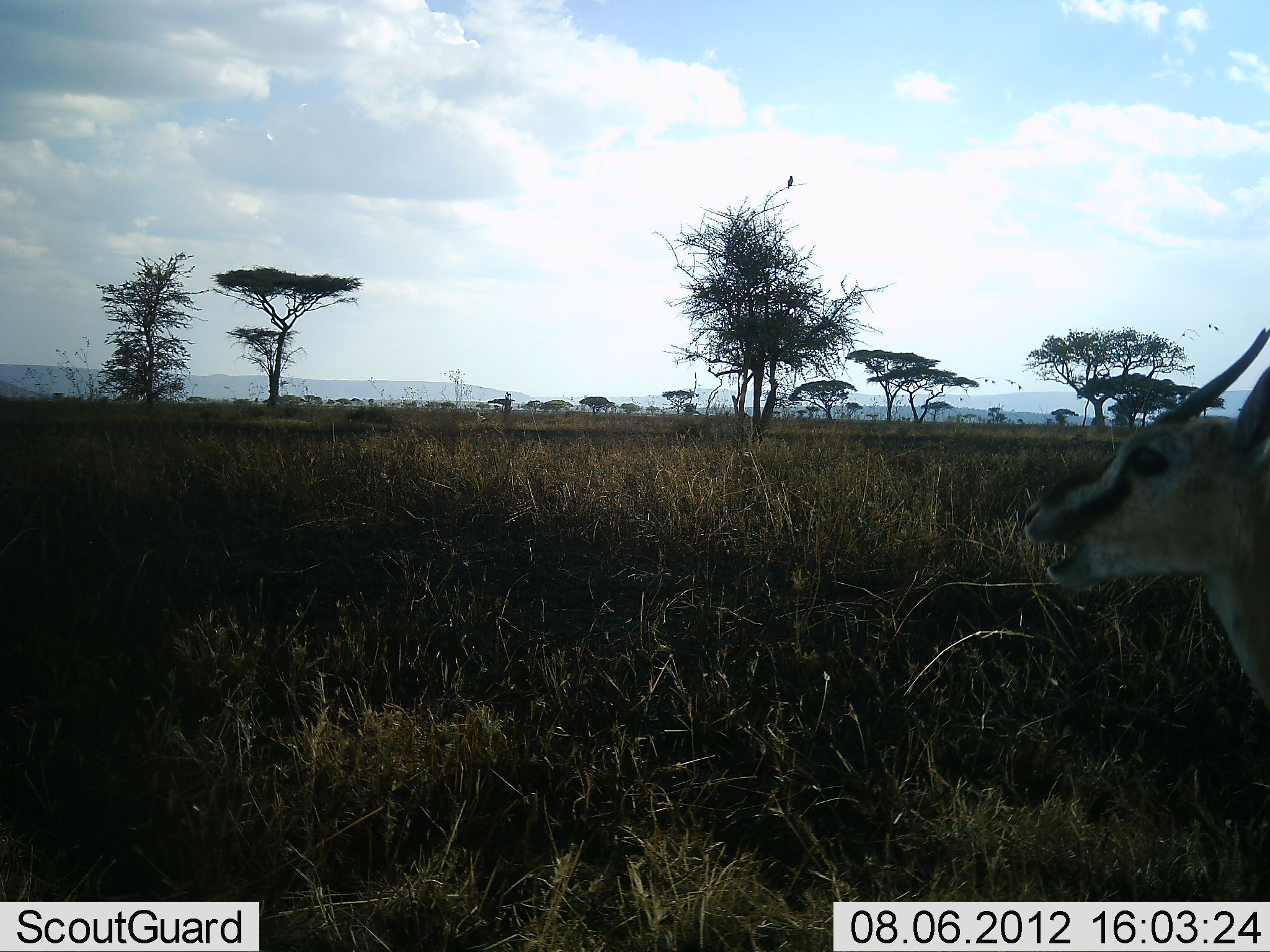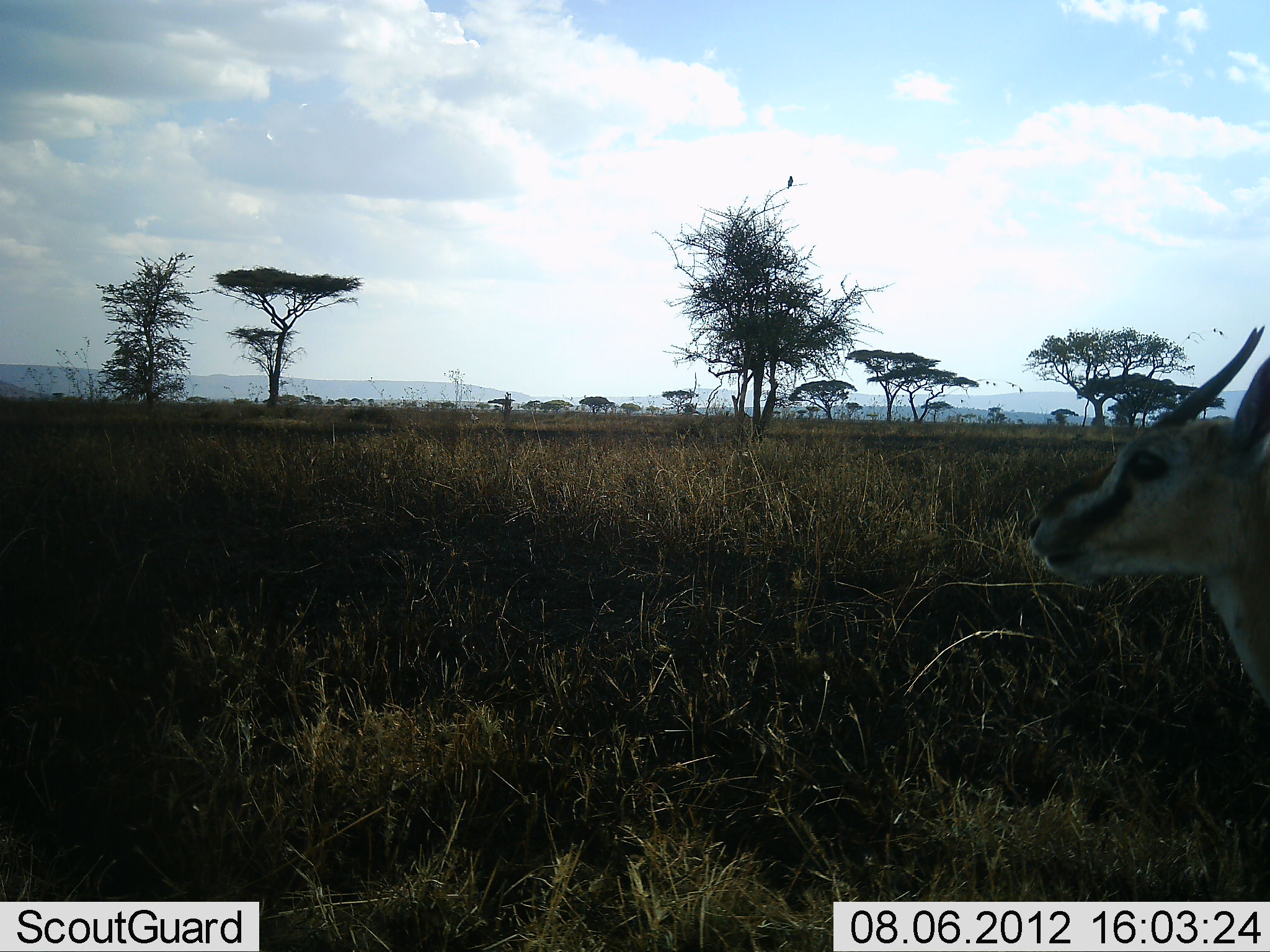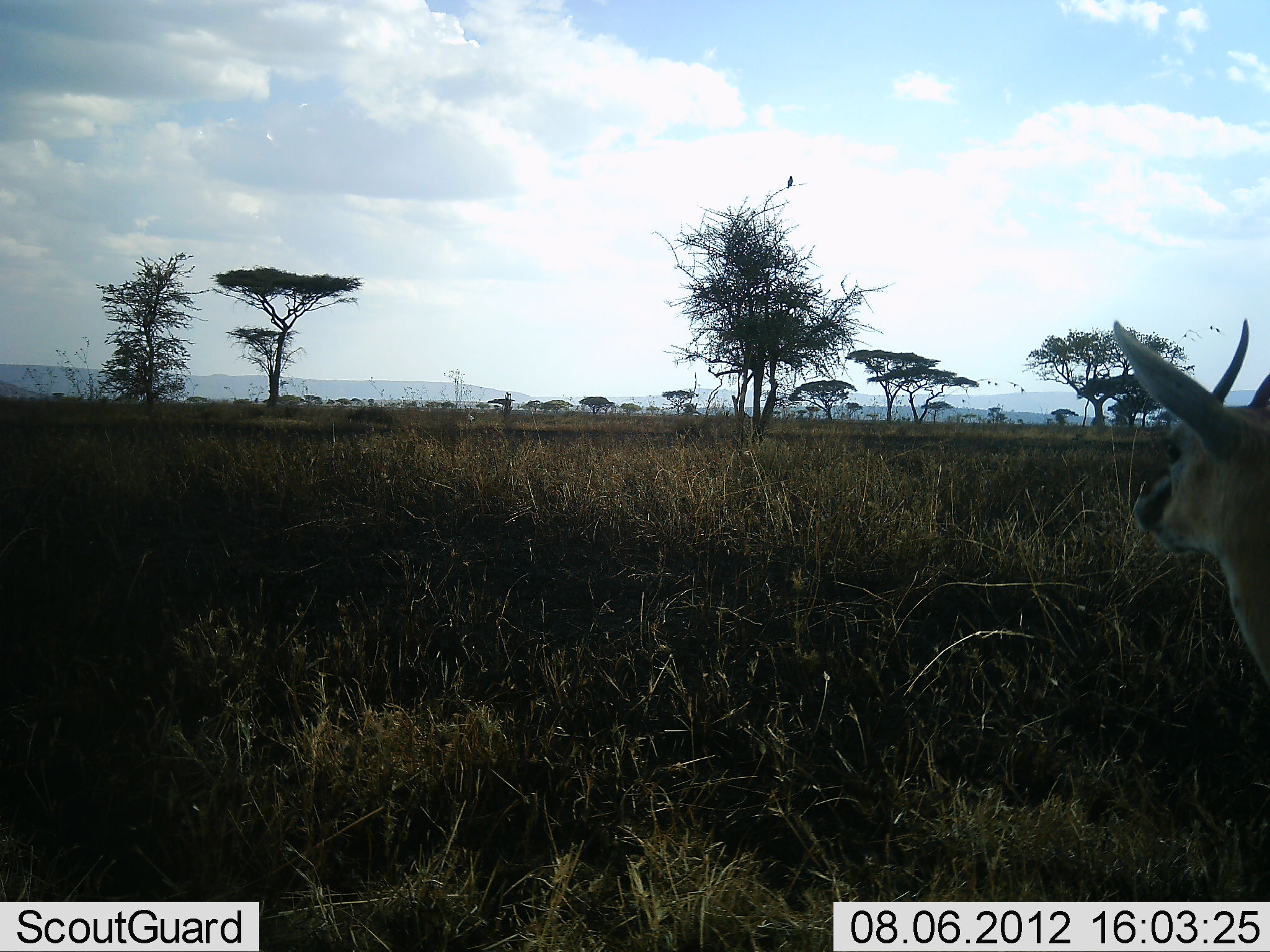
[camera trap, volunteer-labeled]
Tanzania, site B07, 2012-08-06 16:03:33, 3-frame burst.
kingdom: Animalia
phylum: Chordata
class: Mammalia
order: Artiodactyla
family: Bovidae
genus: Eudorcas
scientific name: Eudorcas thomsonii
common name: thomson's gazelle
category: gazellethomsons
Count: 1.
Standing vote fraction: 83%.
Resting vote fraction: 0%.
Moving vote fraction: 0%.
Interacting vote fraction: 0%.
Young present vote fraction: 8%.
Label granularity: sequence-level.